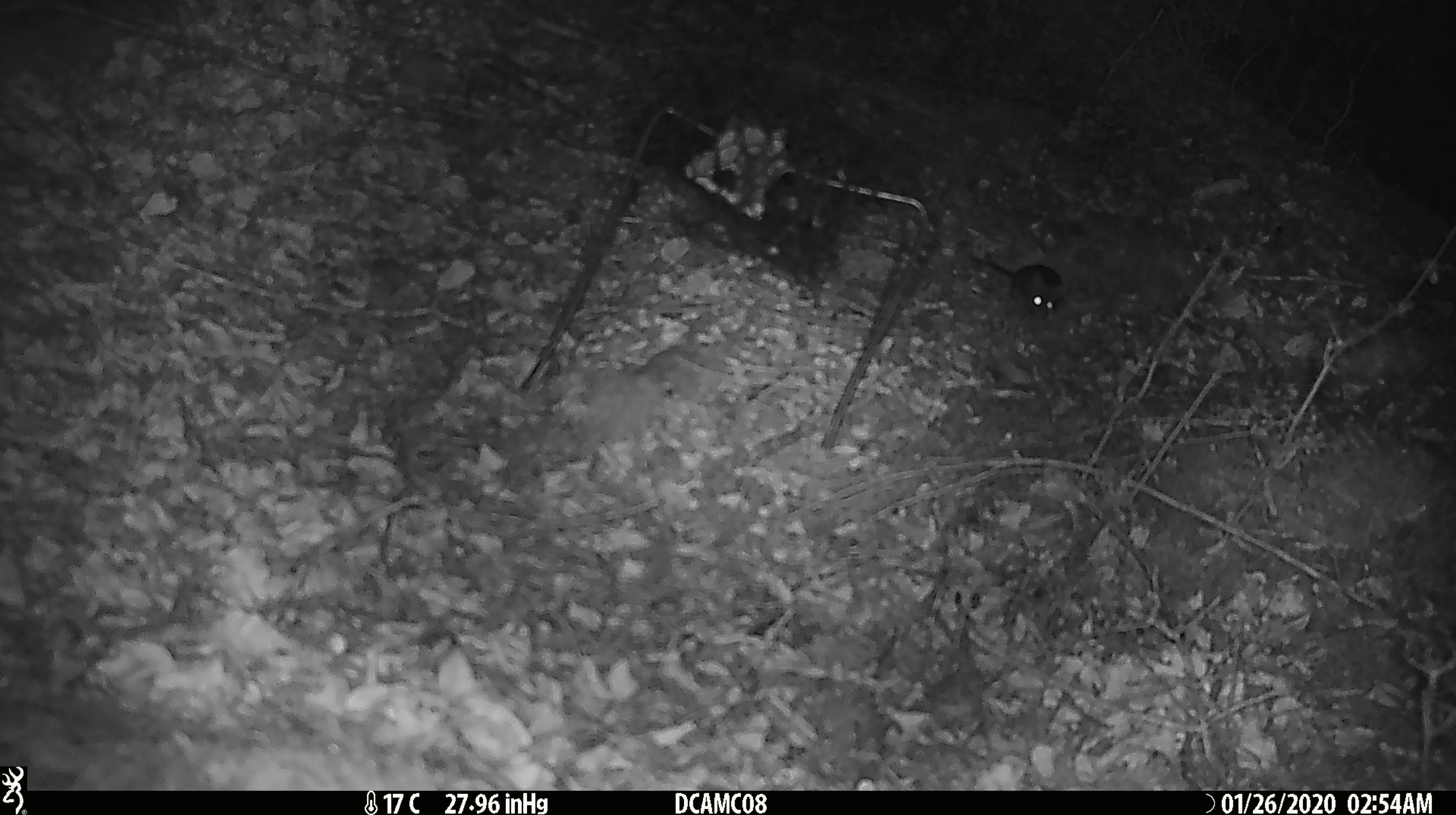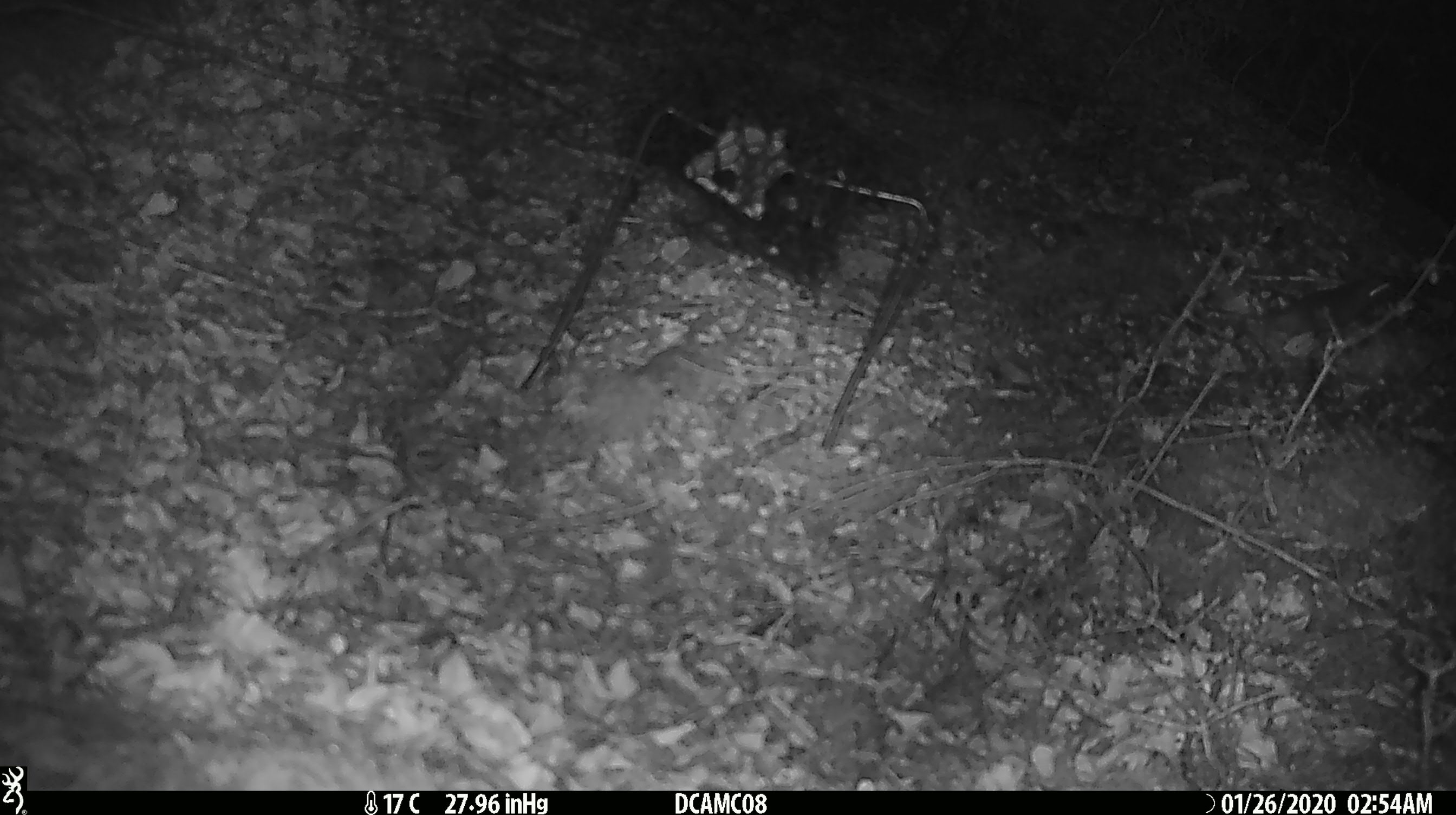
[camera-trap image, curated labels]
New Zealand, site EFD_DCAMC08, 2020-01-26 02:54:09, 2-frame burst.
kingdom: Animalia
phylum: Chordata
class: Mammalia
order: Rodentia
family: Muridae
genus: Mus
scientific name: Mus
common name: mouse